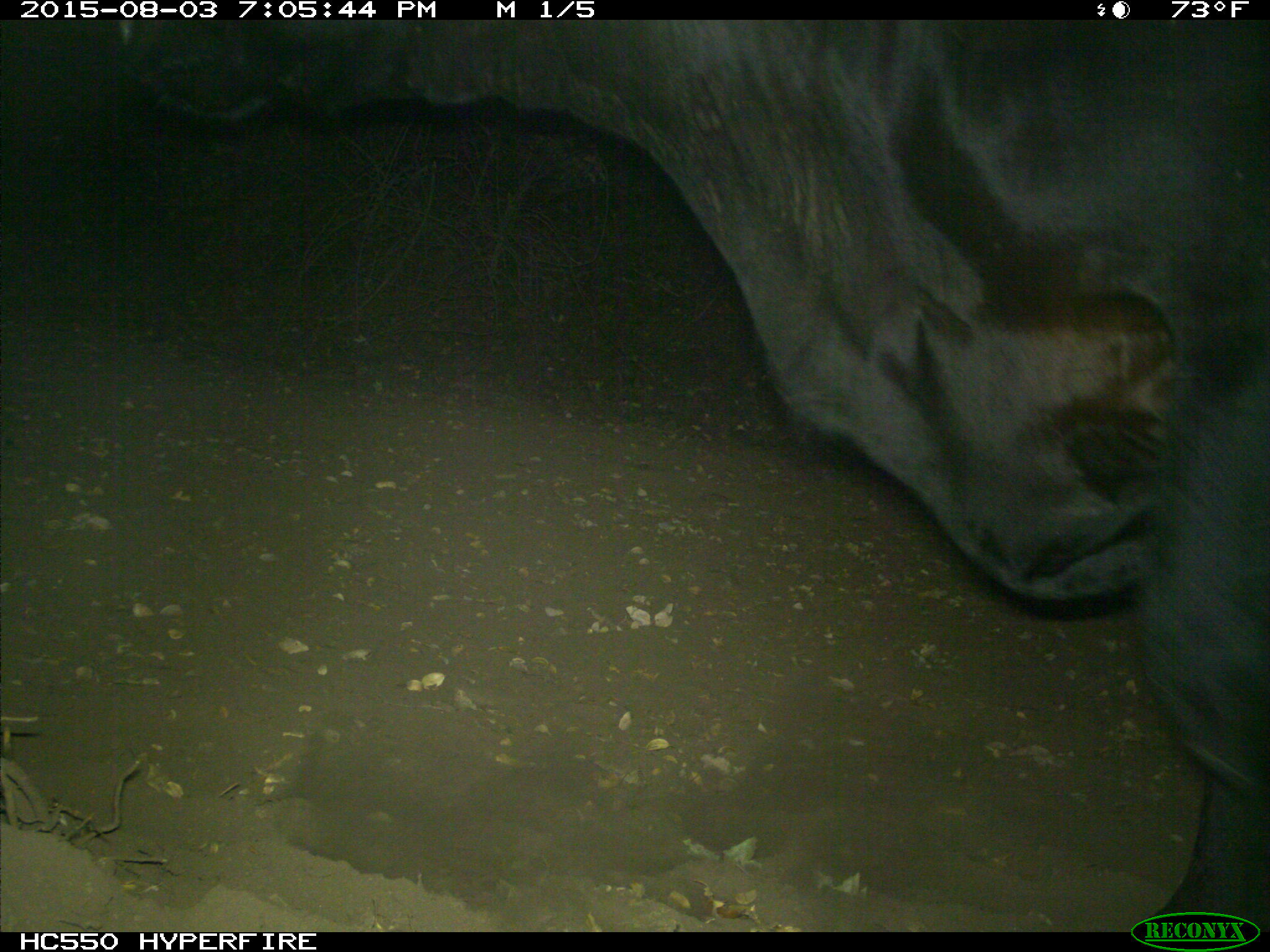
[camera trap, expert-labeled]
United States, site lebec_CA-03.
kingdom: Animalia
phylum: Chordata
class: Mammalia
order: Artiodactyla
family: Bovidae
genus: Bos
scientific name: Bos taurus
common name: domestic cow